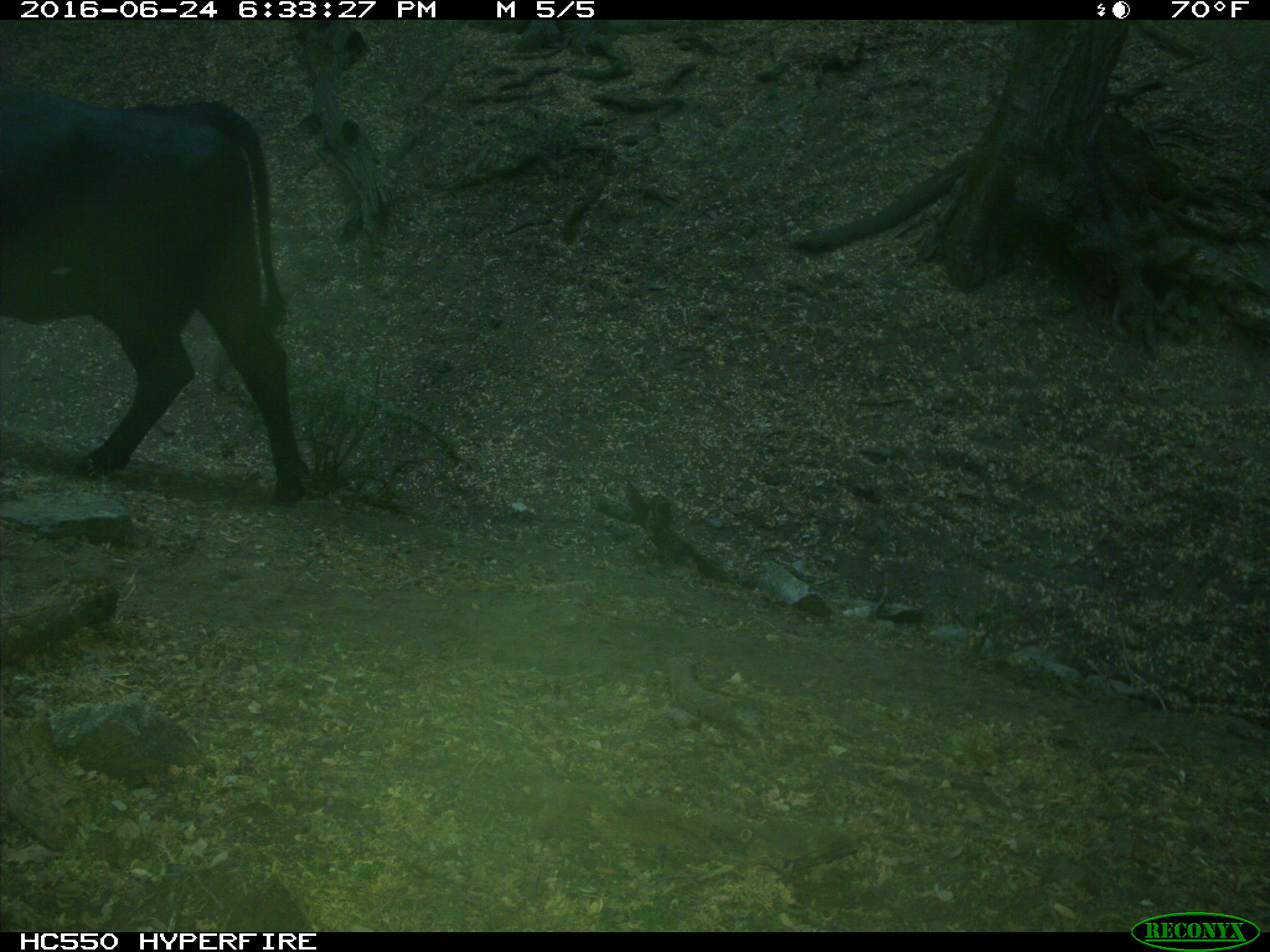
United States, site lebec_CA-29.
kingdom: Animalia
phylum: Chordata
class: Mammalia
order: Artiodactyla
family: Bovidae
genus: Bos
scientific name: Bos taurus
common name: domestic cow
Bos taurus (domestic cow).